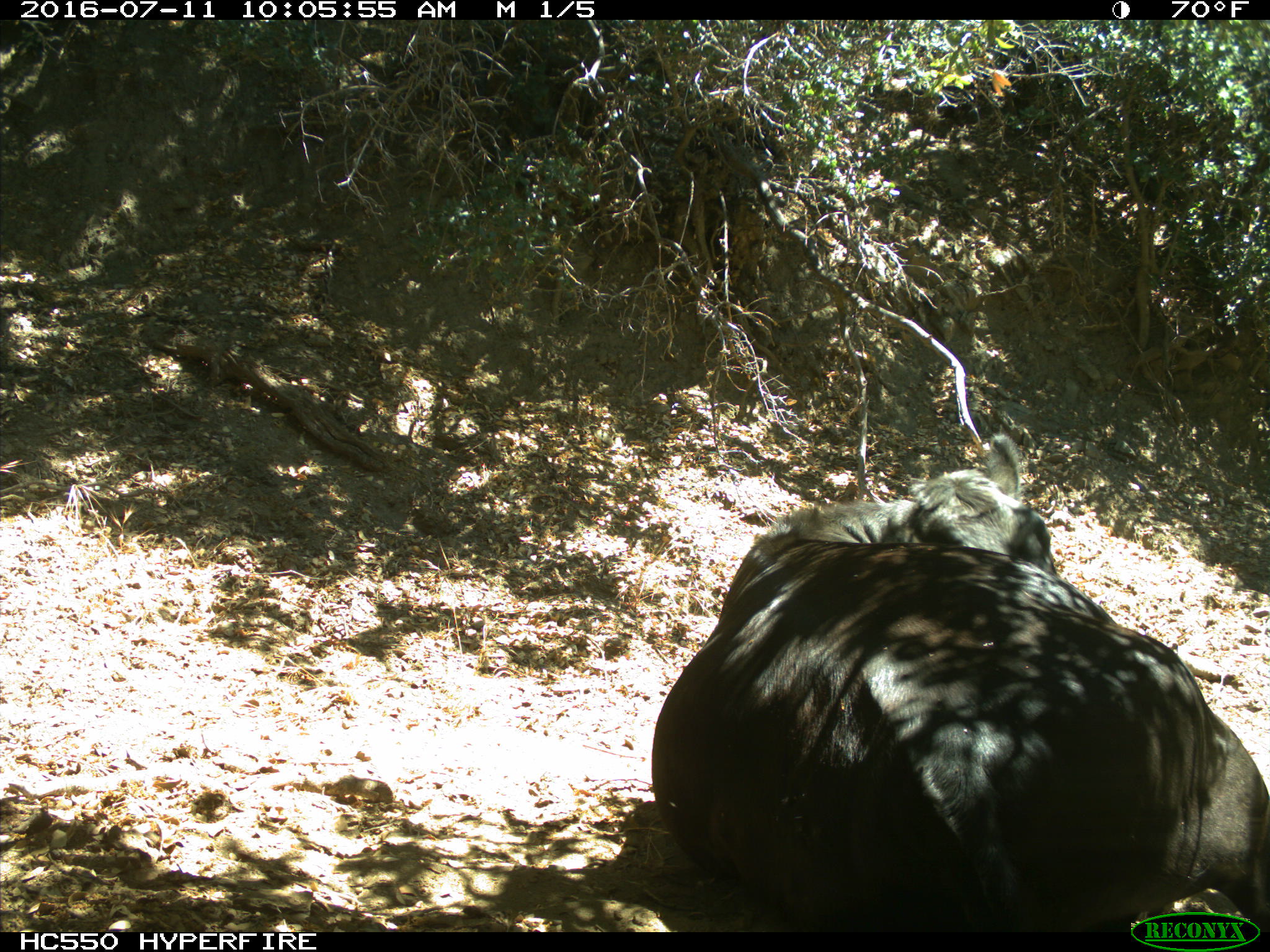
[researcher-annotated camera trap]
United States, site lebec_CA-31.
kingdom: Animalia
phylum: Chordata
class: Mammalia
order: Artiodactyla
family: Bovidae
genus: Bos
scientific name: Bos taurus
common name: domestic cow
Bos taurus (domestic cow).